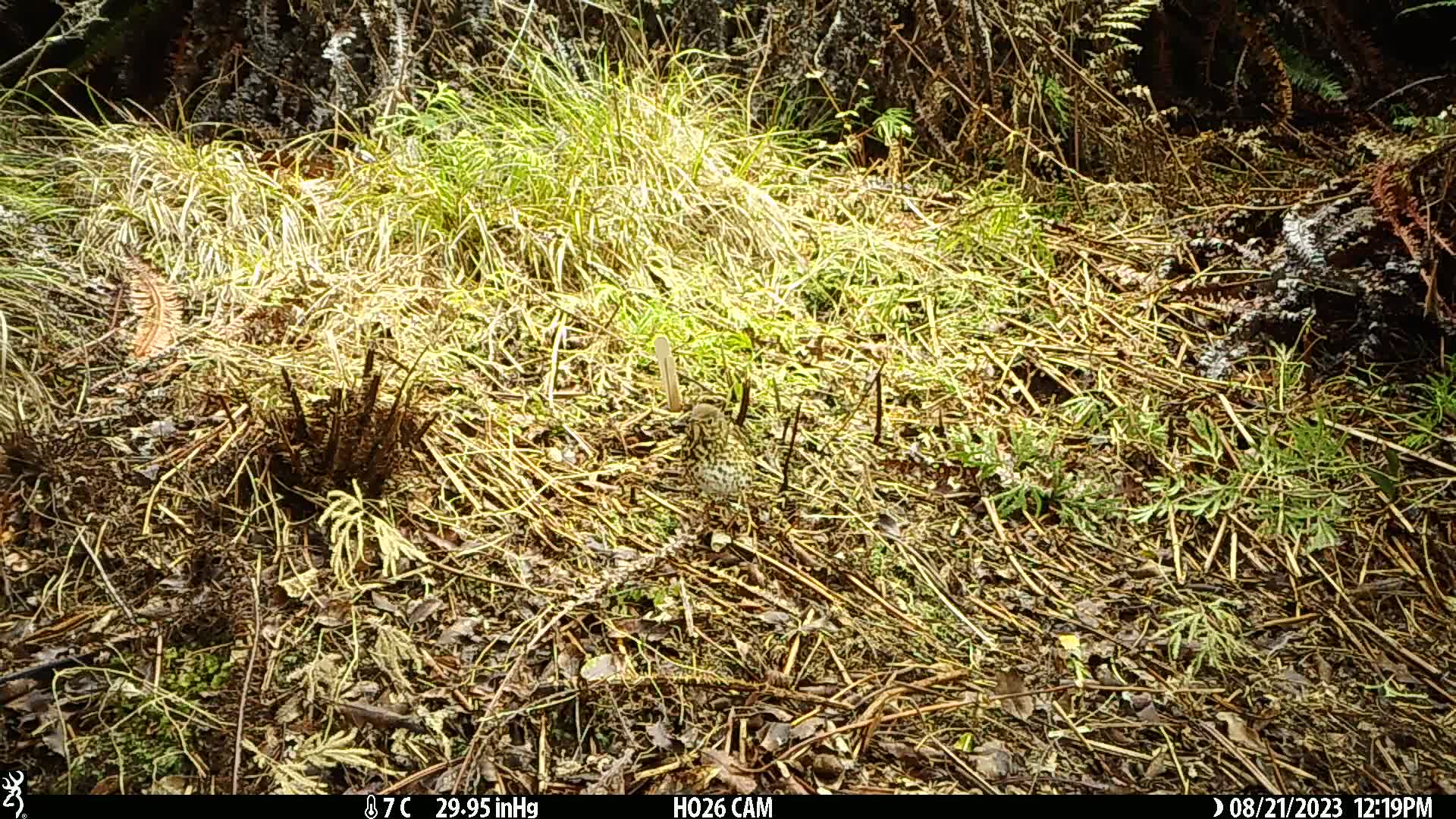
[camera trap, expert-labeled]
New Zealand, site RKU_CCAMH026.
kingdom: Animalia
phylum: Chordata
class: Aves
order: Passeriformes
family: Turdidae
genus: Turdus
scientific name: Turdus philomelos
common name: song thrush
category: thrush